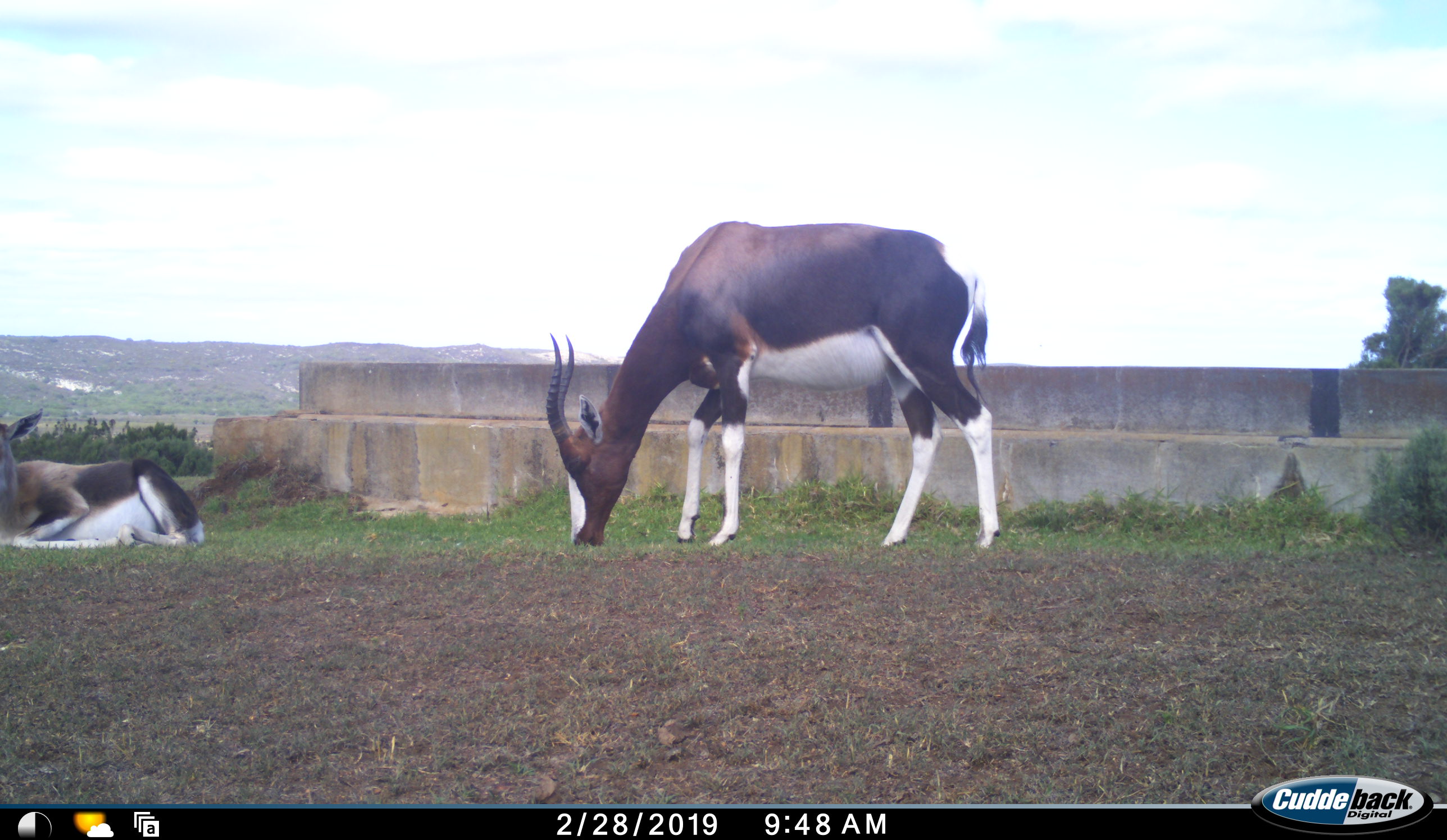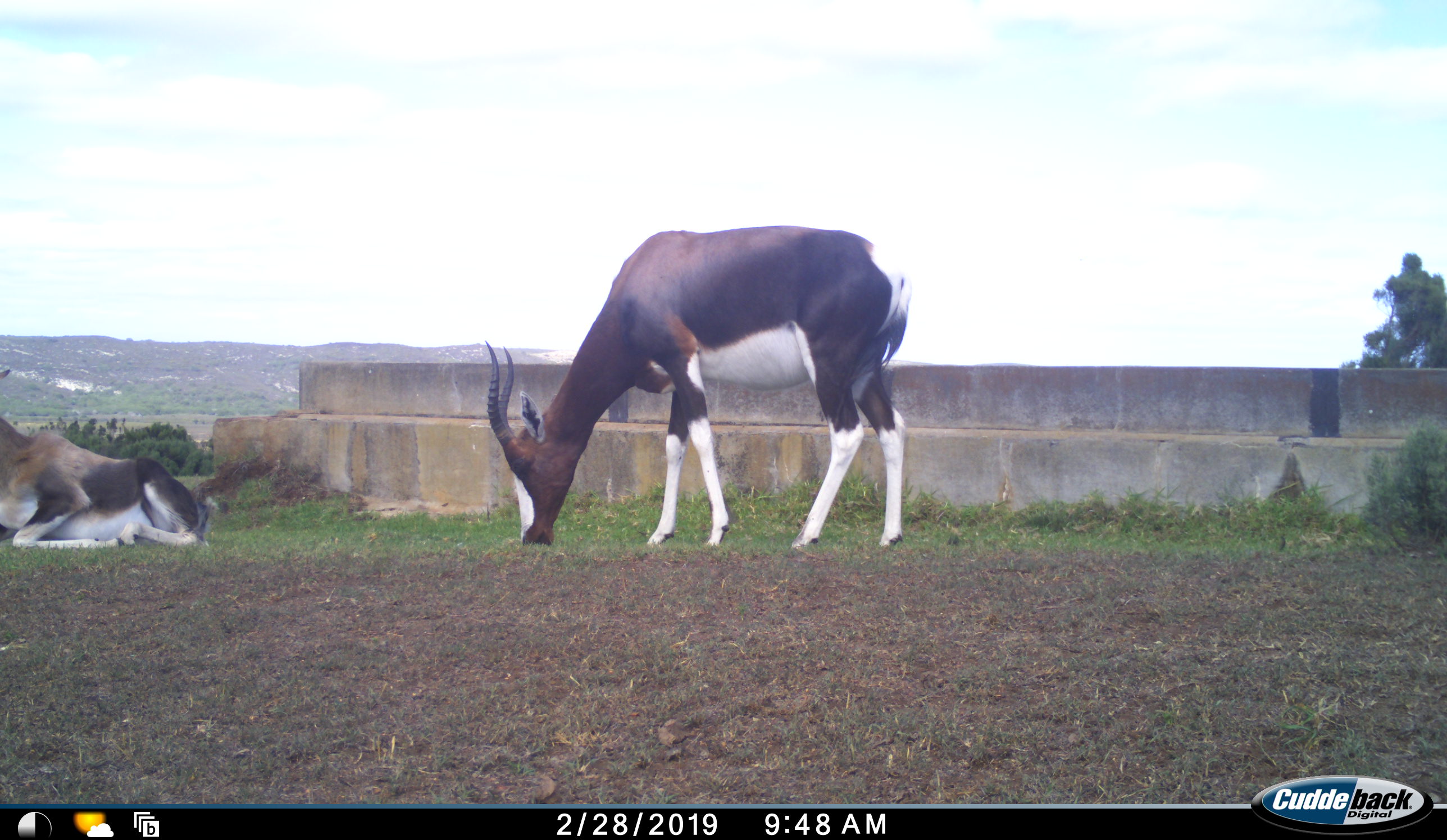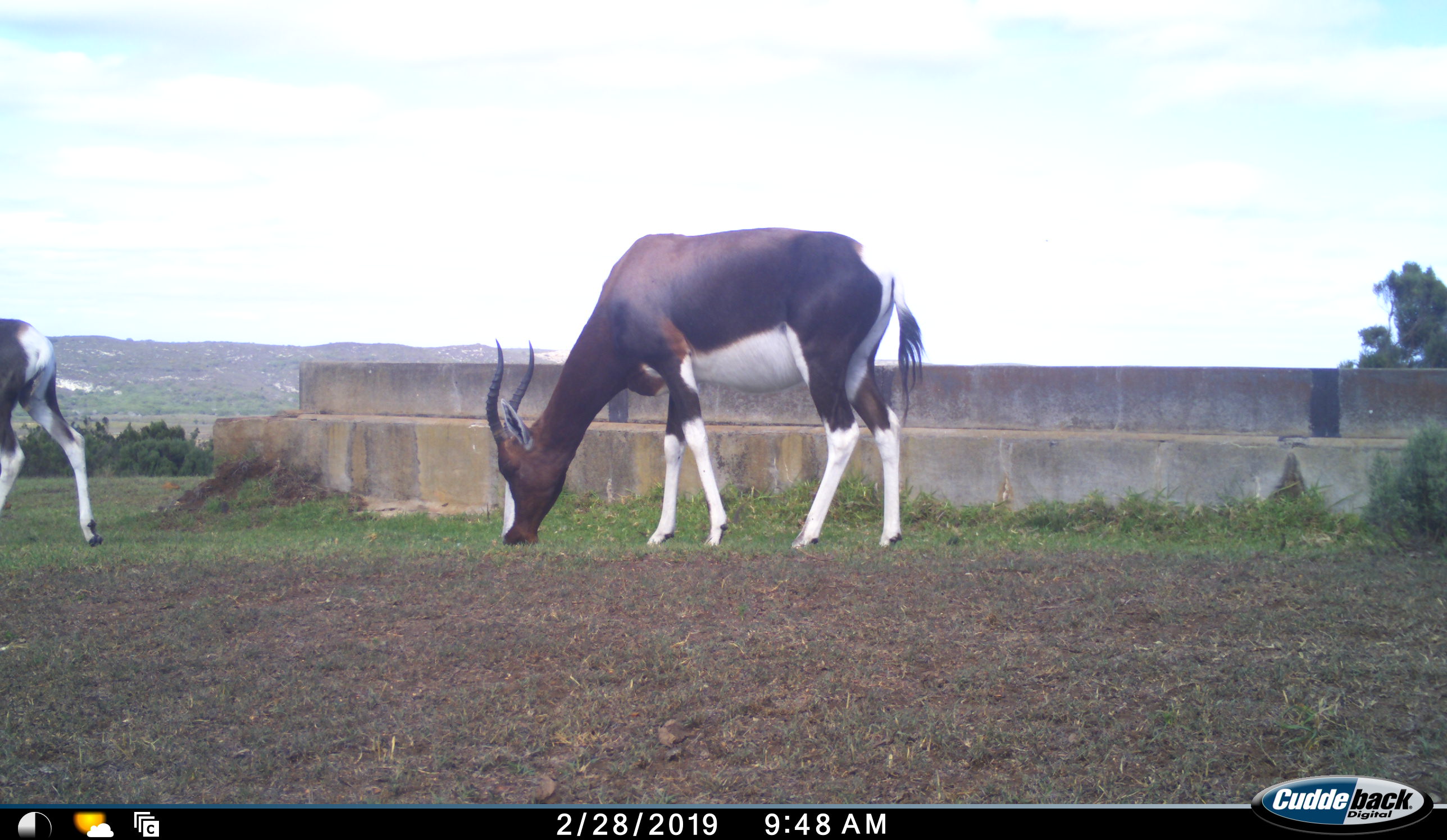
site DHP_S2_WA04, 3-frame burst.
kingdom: Animalia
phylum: Chordata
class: Mammalia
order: Artiodactyla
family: Bovidae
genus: Damaliscus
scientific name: Damaliscus pygargus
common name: bontebok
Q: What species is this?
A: Bontebok (Damaliscus pygargus).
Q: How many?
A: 2.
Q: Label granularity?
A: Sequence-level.